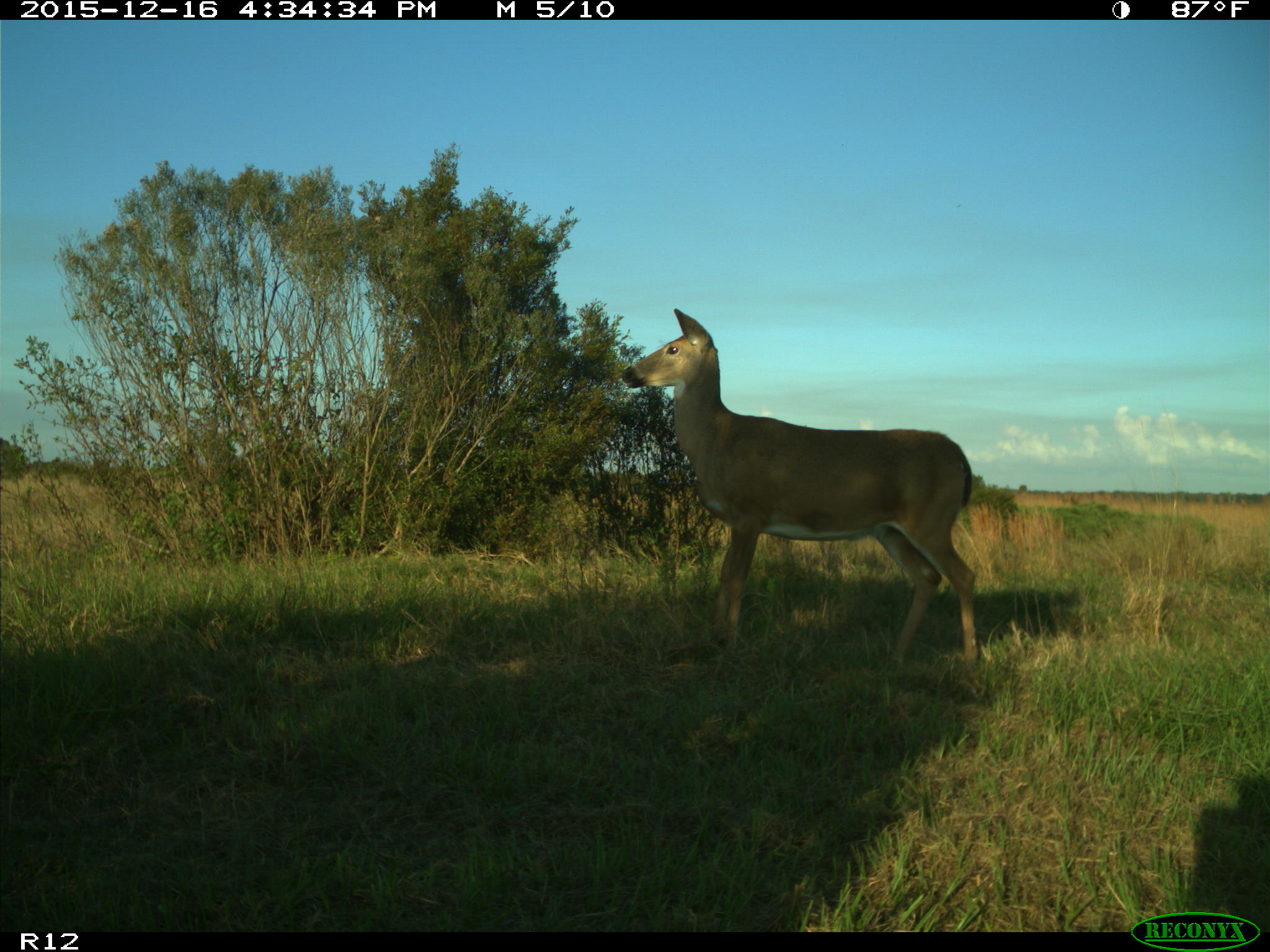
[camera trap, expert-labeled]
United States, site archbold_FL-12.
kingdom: Animalia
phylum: Chordata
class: Mammalia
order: Artiodactyla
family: Cervidae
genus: Odocoileus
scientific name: Odocoileus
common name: deer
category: unidentified deer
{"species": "unidentified deer (deer) (Odocoileus)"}